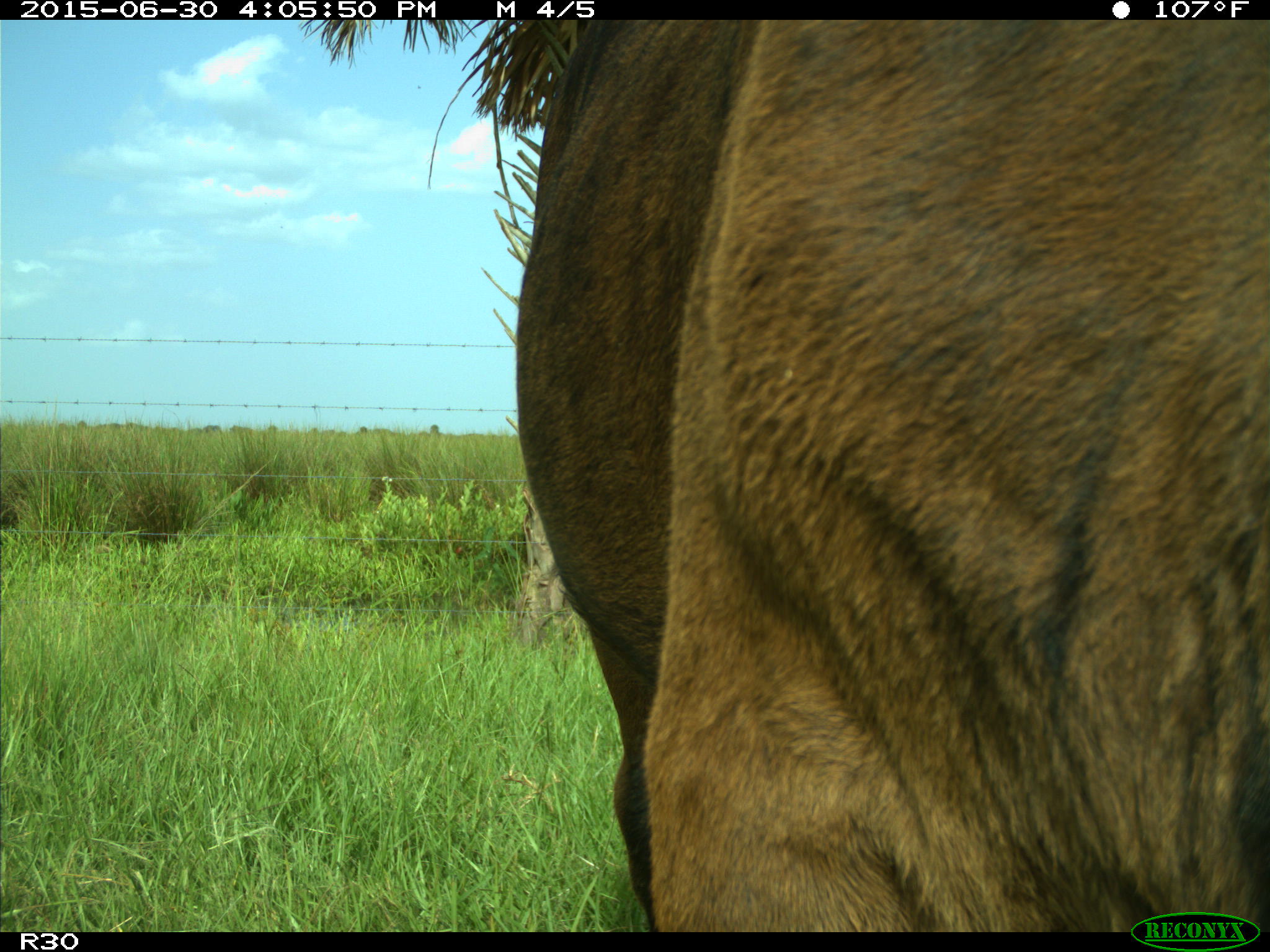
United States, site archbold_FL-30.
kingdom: Animalia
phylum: Chordata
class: Mammalia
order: Artiodactyla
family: Bovidae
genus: Bos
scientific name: Bos taurus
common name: domestic cow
Bos taurus (domestic cow).